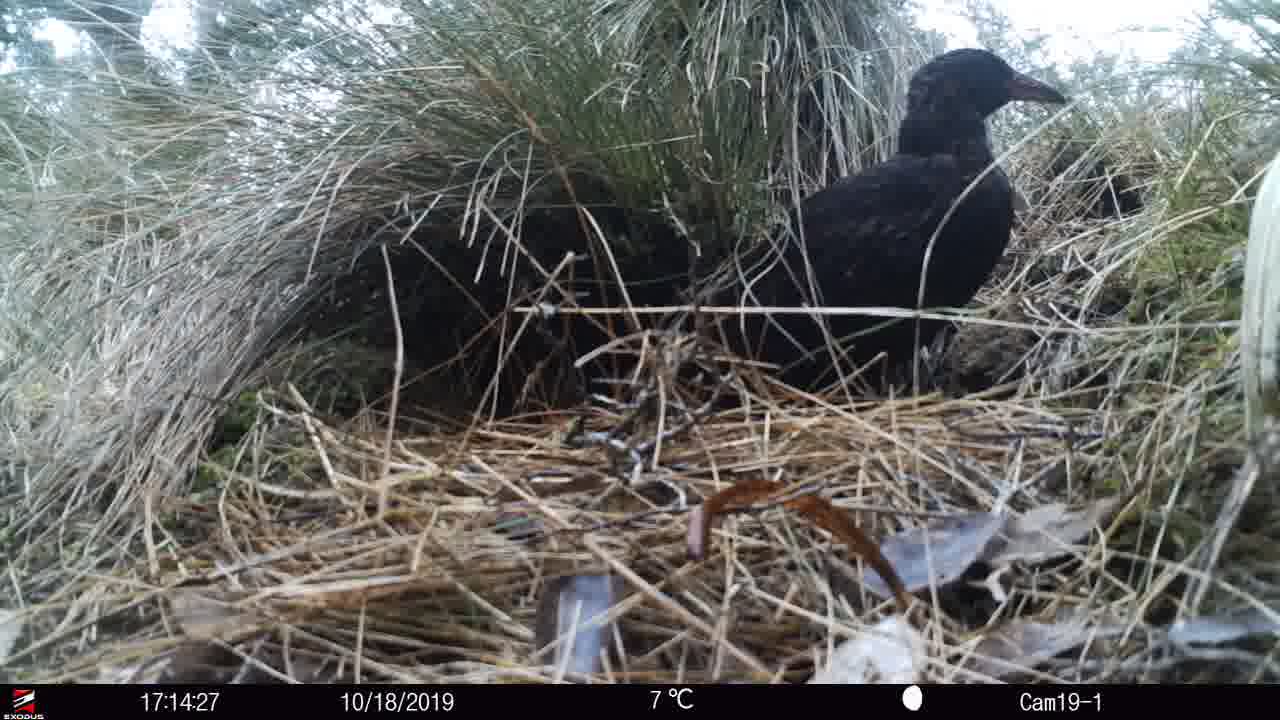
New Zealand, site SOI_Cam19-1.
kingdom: Animalia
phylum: Chordata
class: Aves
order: Gruiformes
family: Rallidae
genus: Gallirallus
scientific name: Gallirallus australis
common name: weka